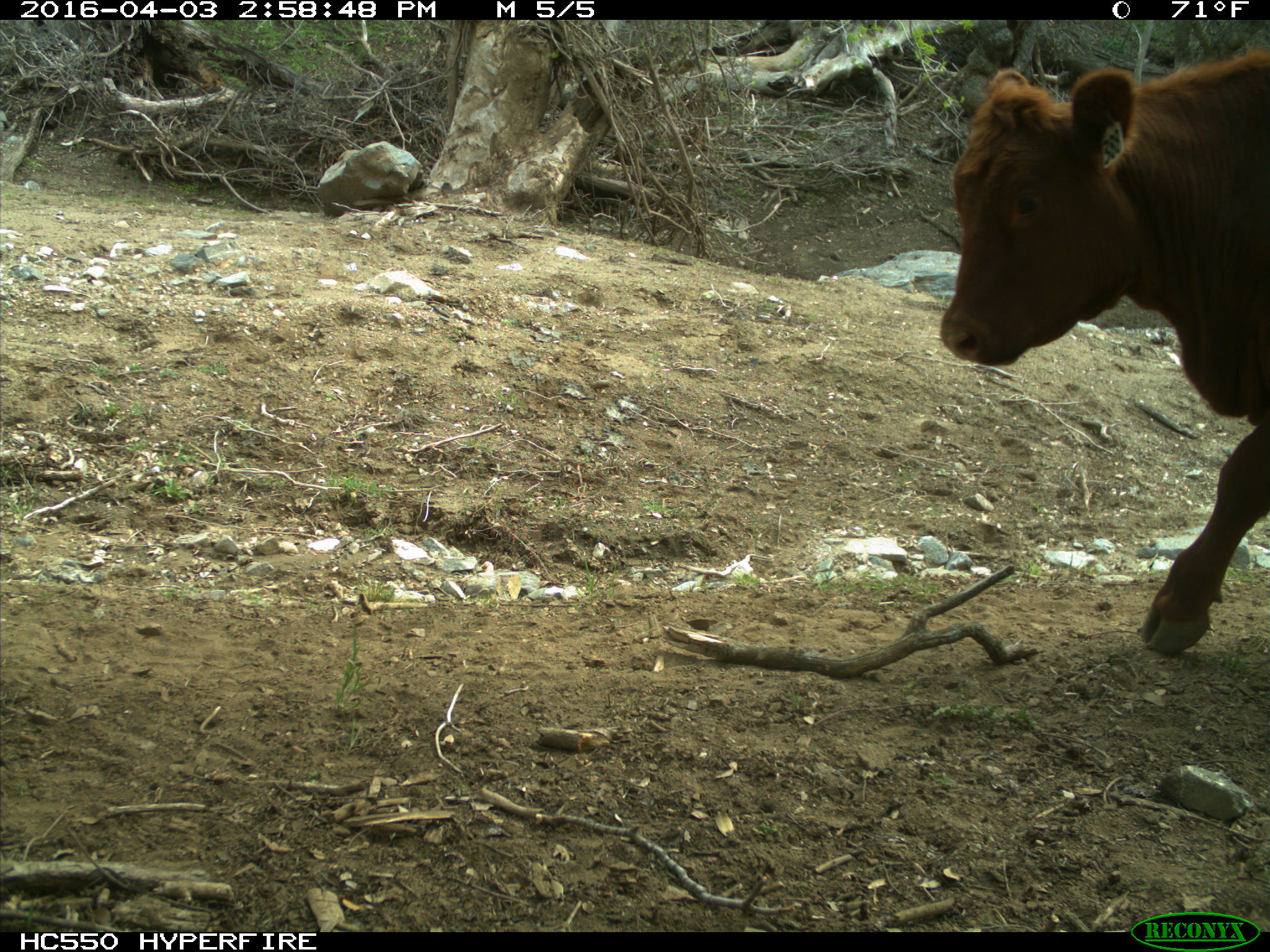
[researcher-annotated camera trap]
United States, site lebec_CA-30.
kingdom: Animalia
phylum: Chordata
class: Mammalia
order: Artiodactyla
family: Bovidae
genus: Bos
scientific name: Bos taurus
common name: domestic cow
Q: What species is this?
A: Bos taurus (domestic cow).